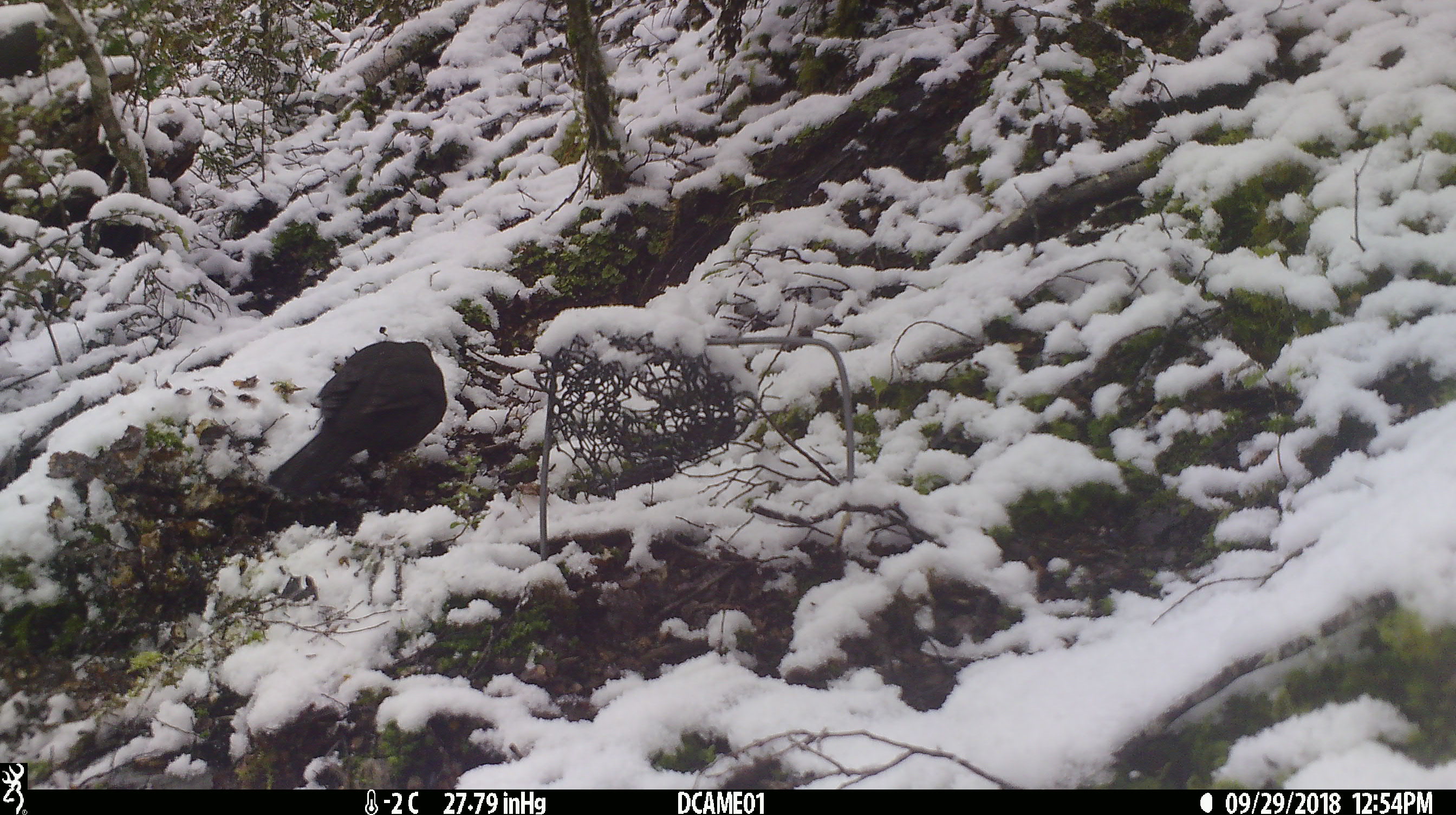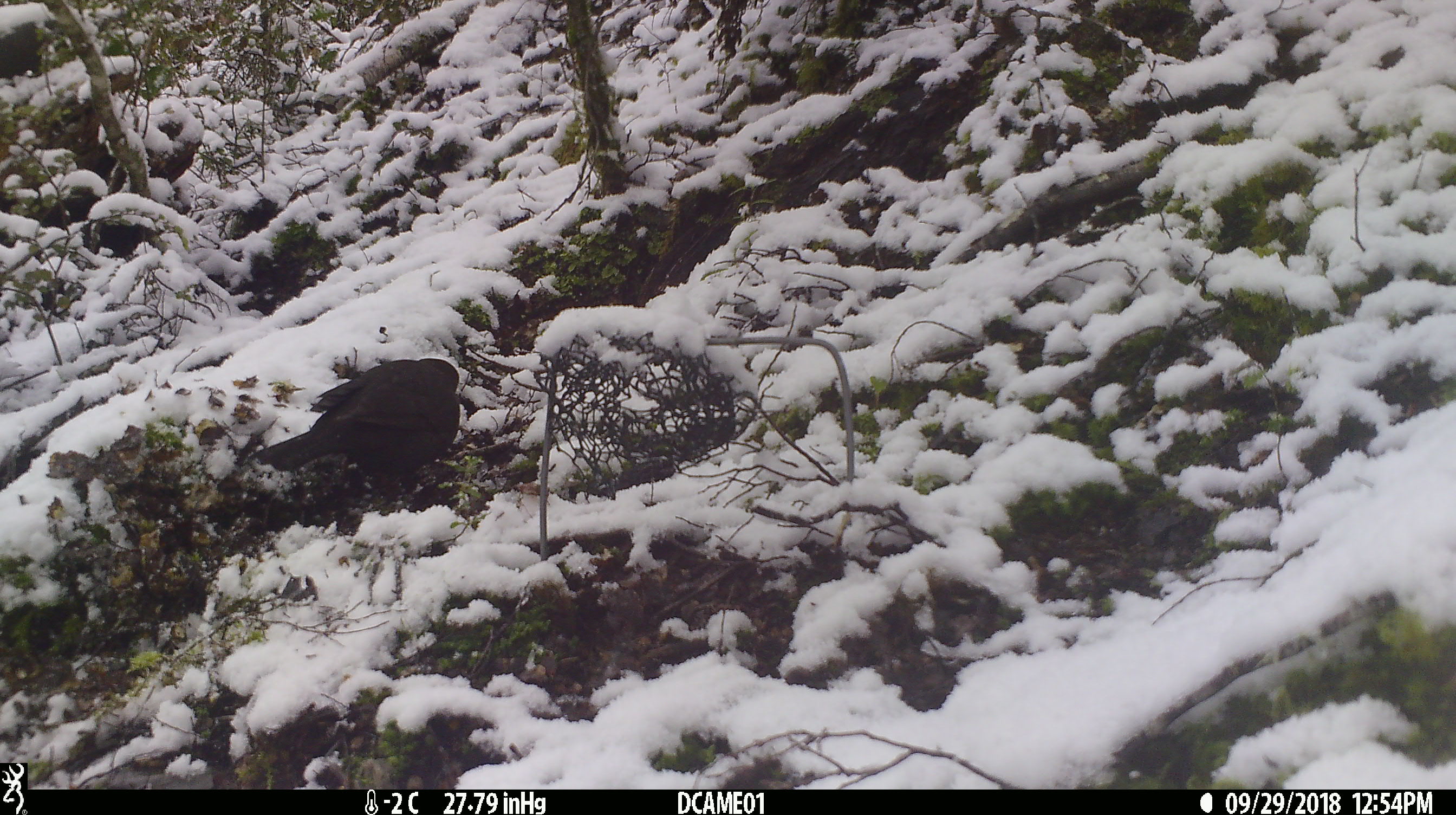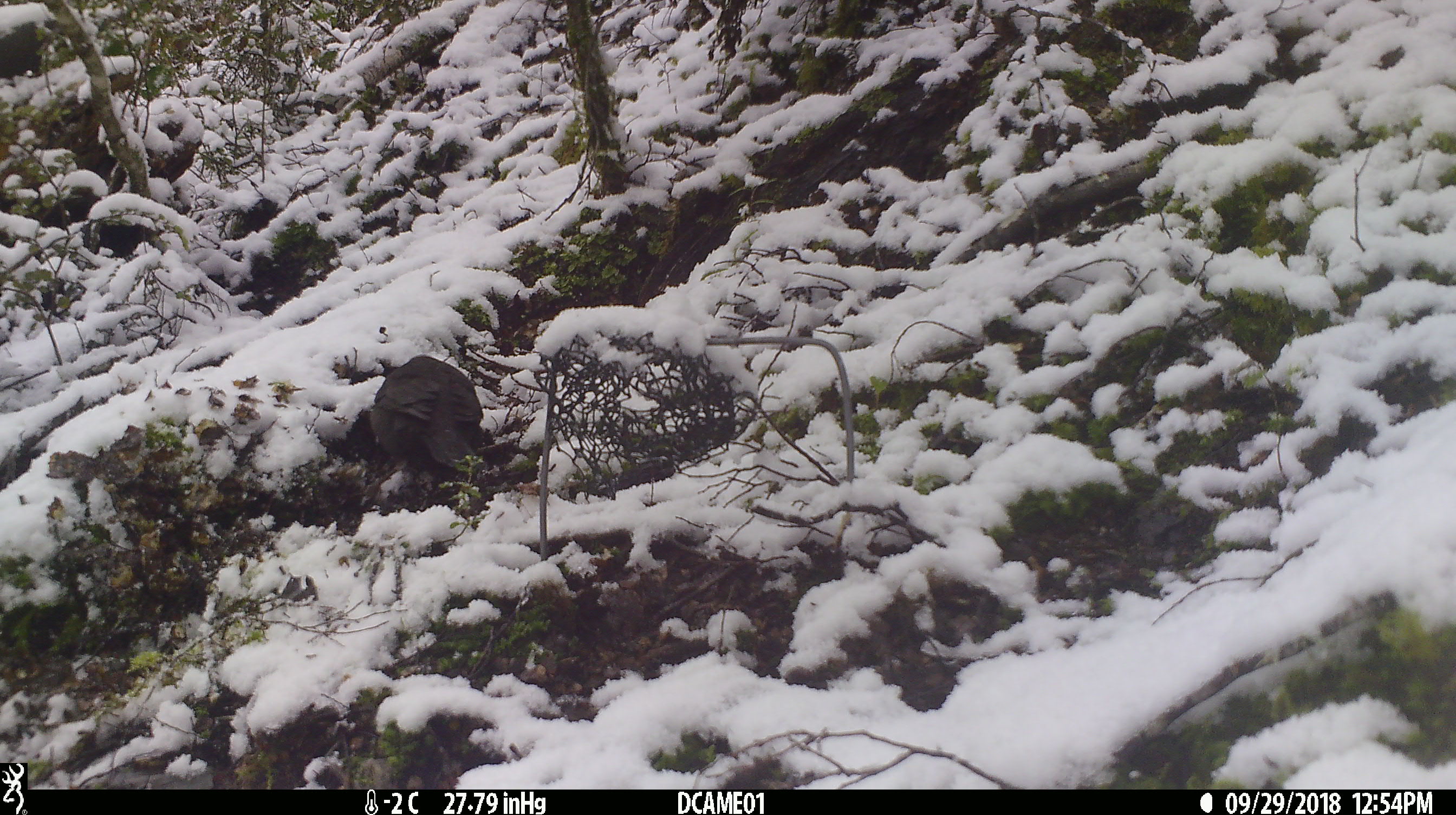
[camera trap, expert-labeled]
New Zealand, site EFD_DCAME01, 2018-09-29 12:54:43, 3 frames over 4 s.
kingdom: Animalia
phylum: Chordata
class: Aves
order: Passeriformes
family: Turdidae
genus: Turdus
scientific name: Turdus merula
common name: eurasian blackbird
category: blackbird